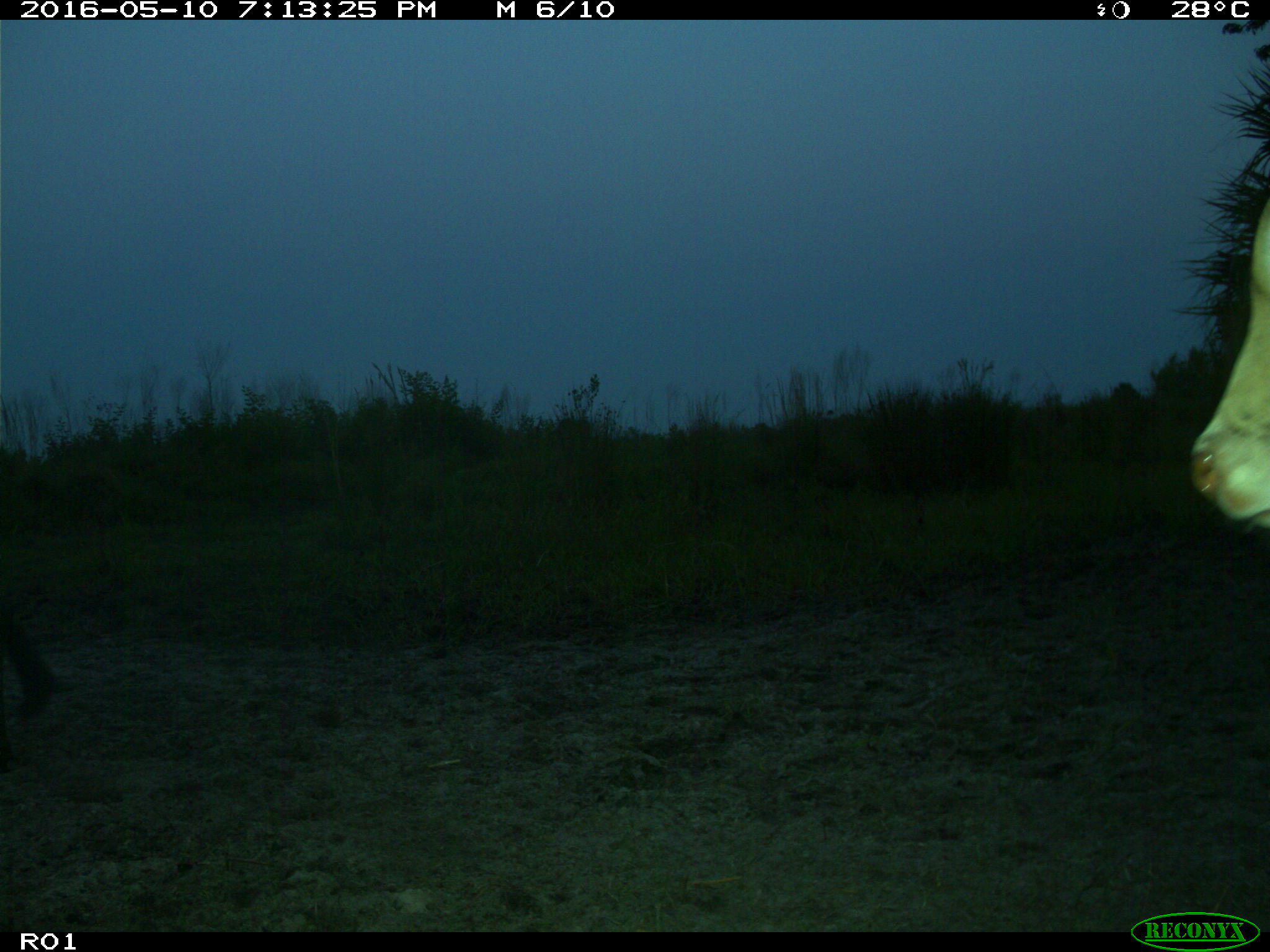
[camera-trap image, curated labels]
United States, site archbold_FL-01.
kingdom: Animalia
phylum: Chordata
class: Mammalia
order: Artiodactyla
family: Bovidae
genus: Bos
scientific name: Bos taurus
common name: domestic cow